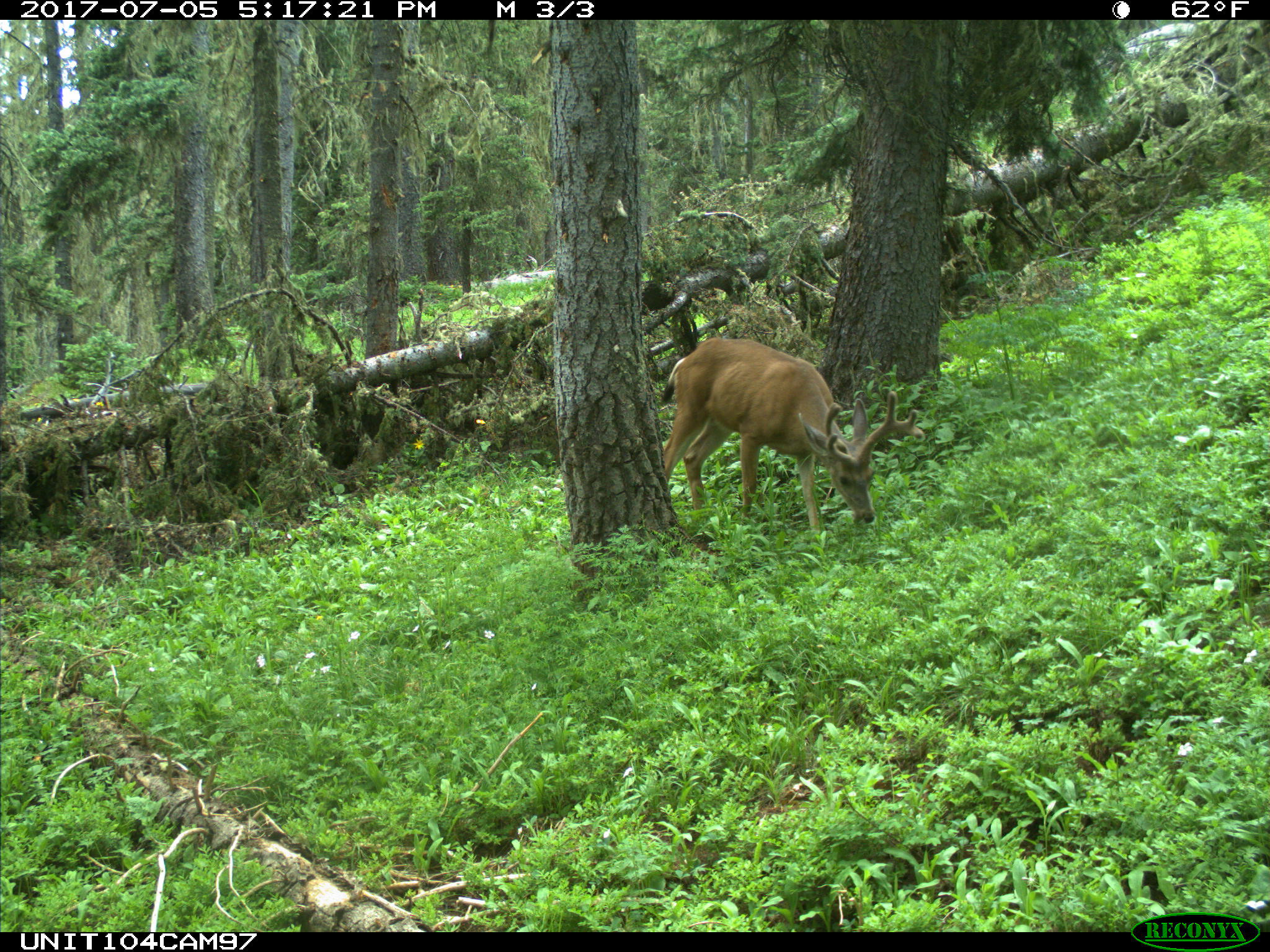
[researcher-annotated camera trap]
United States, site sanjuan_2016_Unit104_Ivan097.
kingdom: Animalia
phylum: Chordata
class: Mammalia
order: Artiodactyla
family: Cervidae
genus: Odocoileus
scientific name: Odocoileus hemionus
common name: mule deer